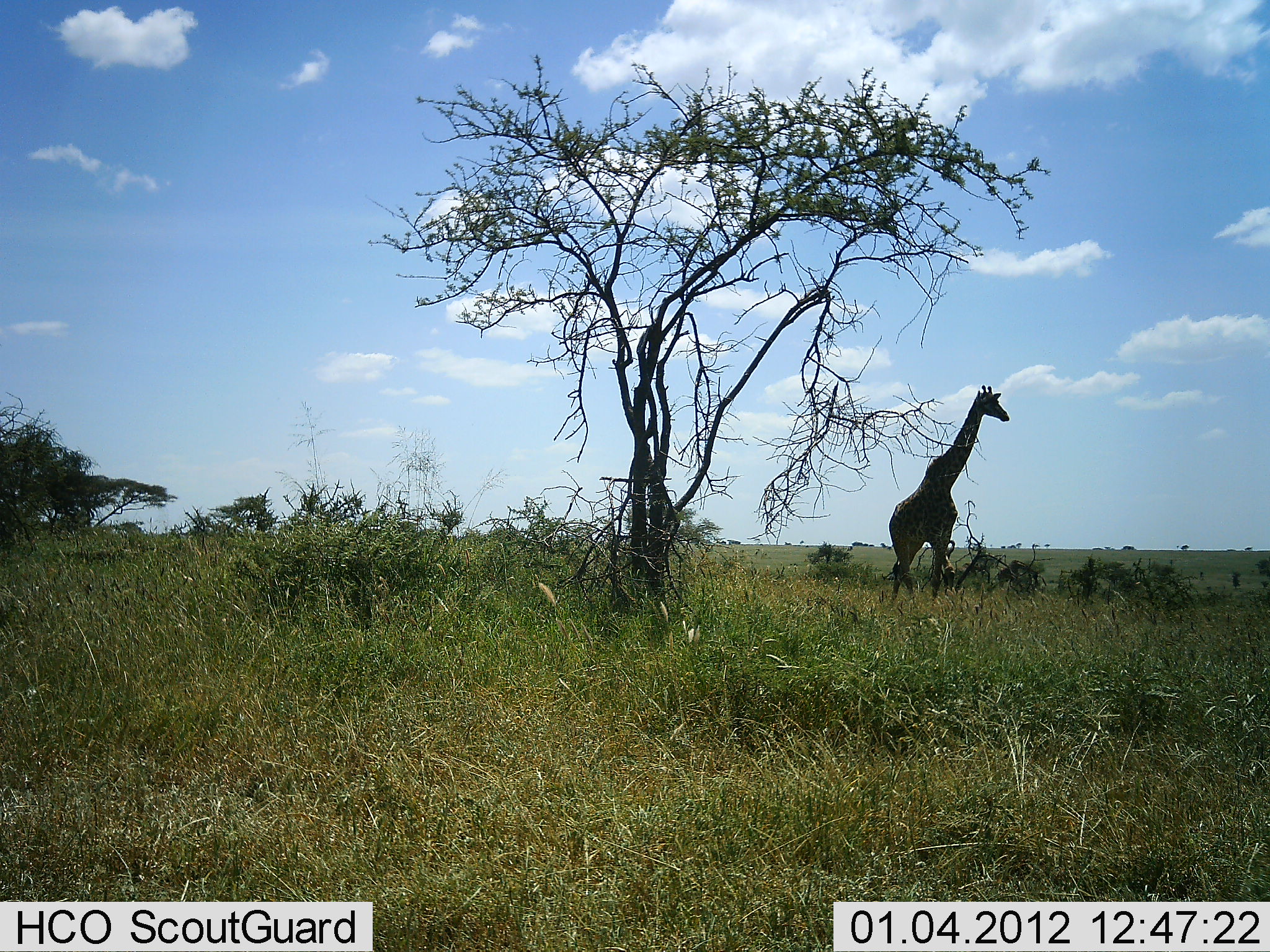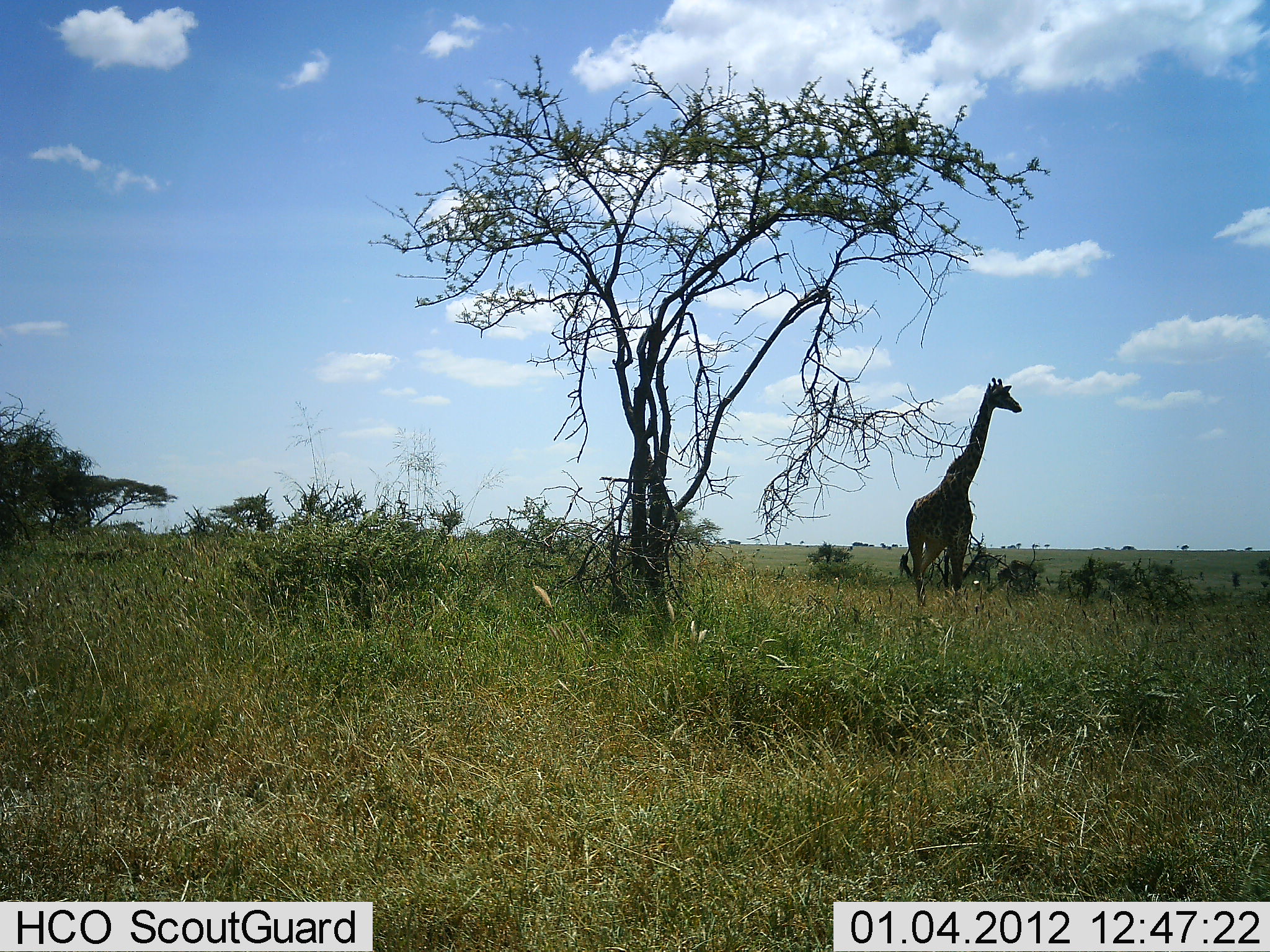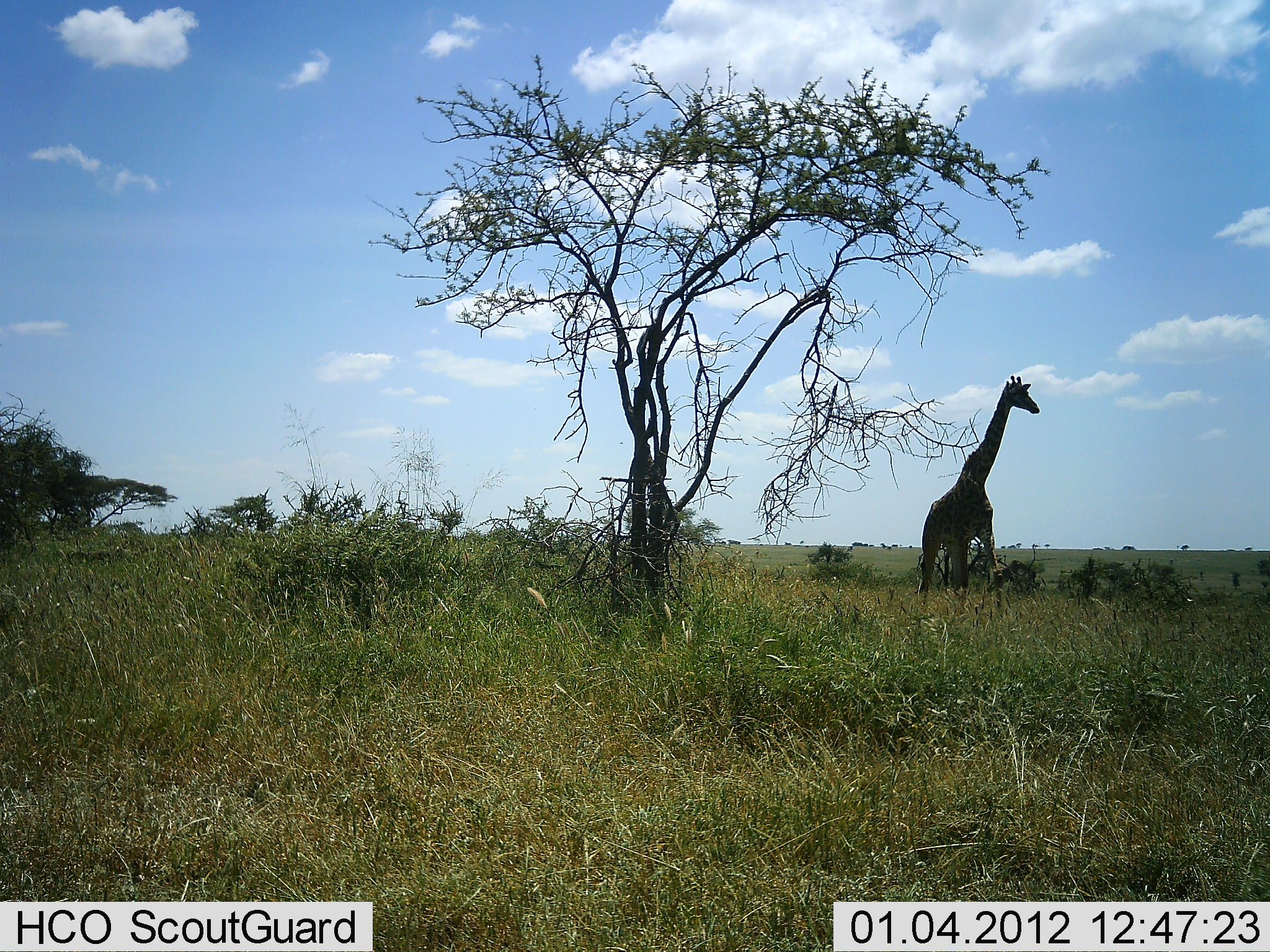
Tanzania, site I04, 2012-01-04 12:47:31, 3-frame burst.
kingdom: Animalia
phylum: Chordata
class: Mammalia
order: Artiodactyla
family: Giraffidae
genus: Giraffa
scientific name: Giraffa camelopardalis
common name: giraffe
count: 1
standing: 18%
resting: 0%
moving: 86%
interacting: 0%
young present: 0%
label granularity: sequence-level